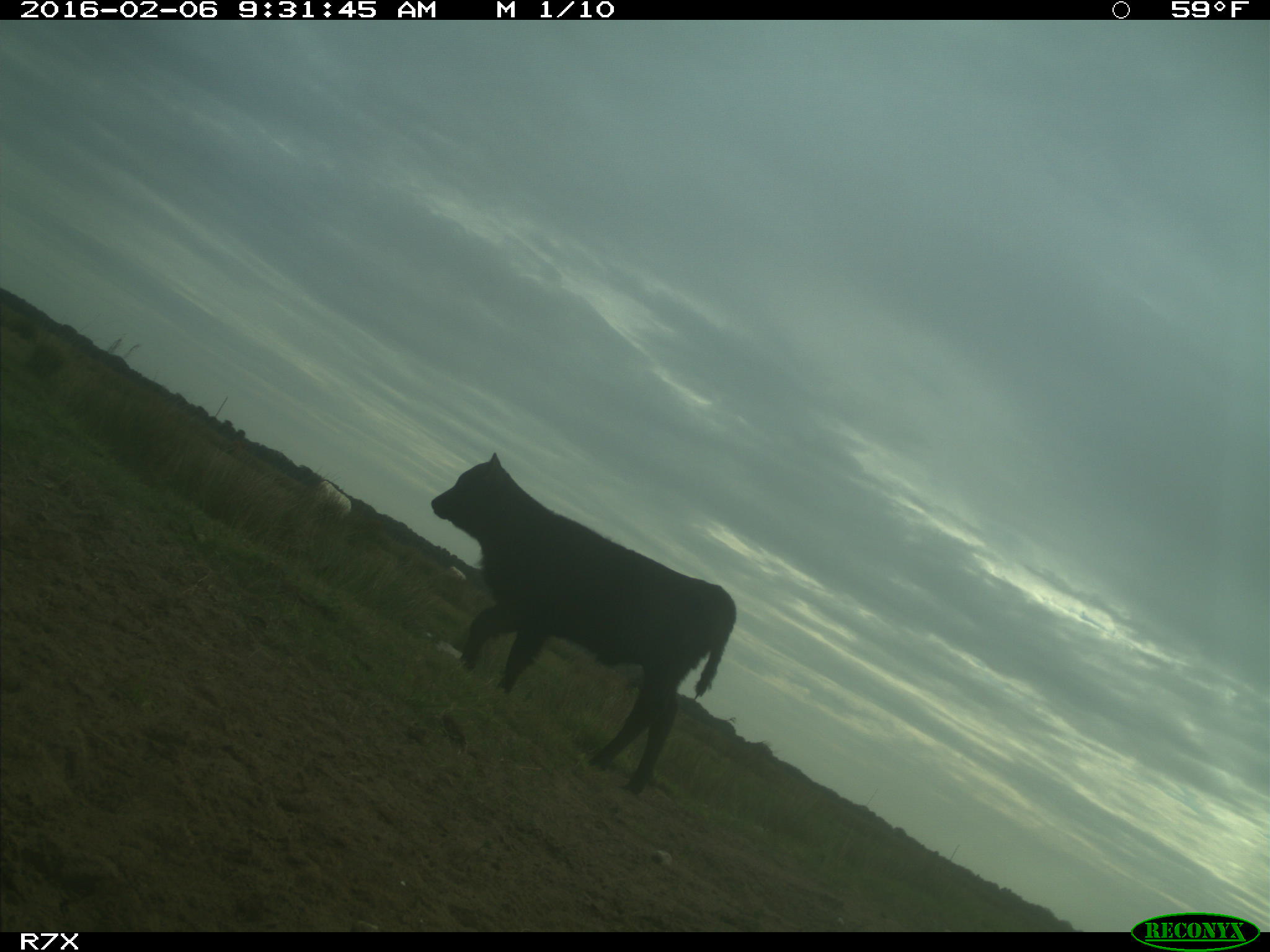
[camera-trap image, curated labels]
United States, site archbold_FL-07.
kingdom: Animalia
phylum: Chordata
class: Mammalia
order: Artiodactyla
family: Bovidae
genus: Bos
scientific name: Bos taurus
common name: domestic cow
Bos taurus (domestic cow).